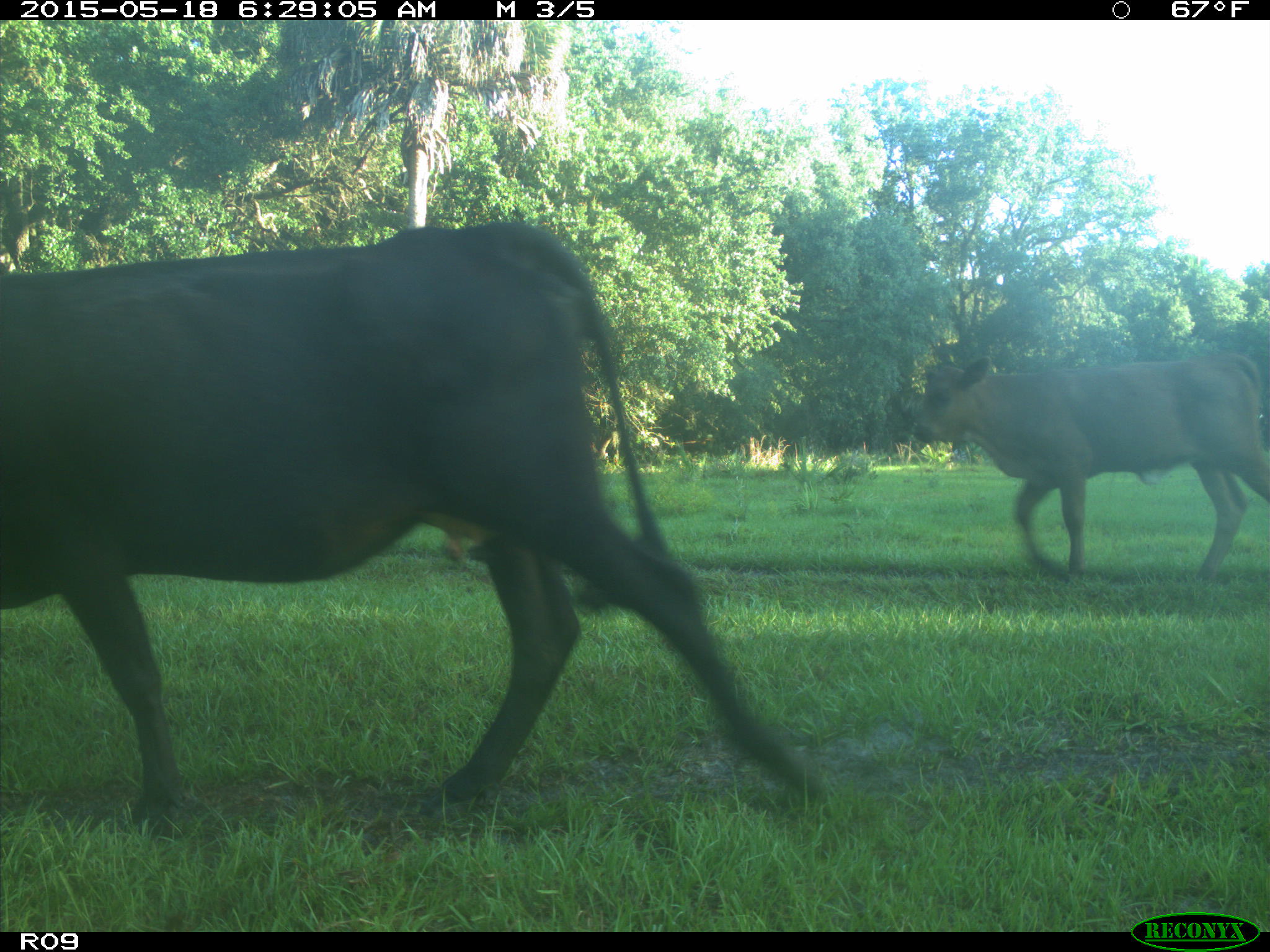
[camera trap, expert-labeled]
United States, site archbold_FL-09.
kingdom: Animalia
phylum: Chordata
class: Mammalia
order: Artiodactyla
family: Bovidae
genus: Bos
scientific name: Bos taurus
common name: domestic cow